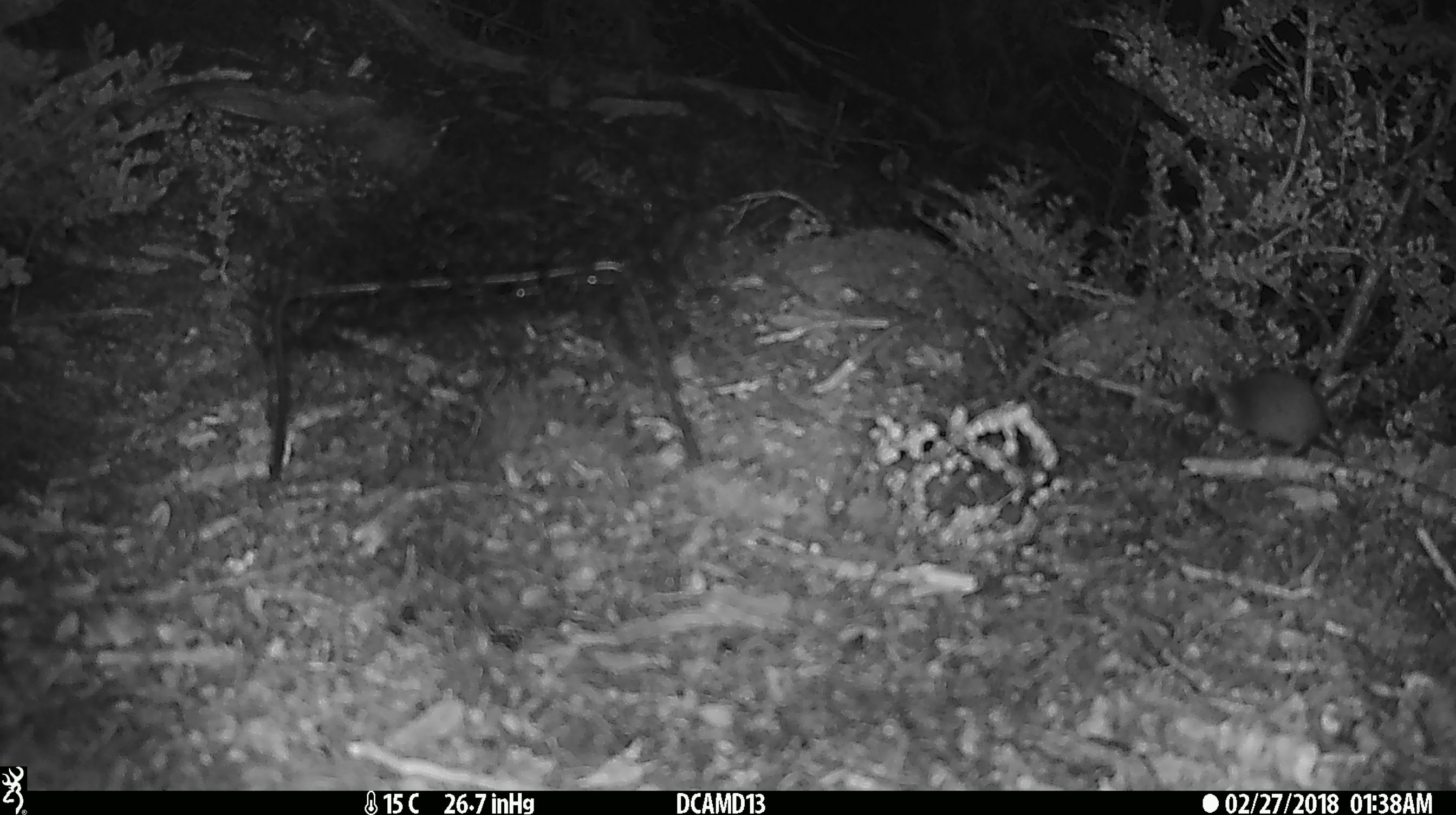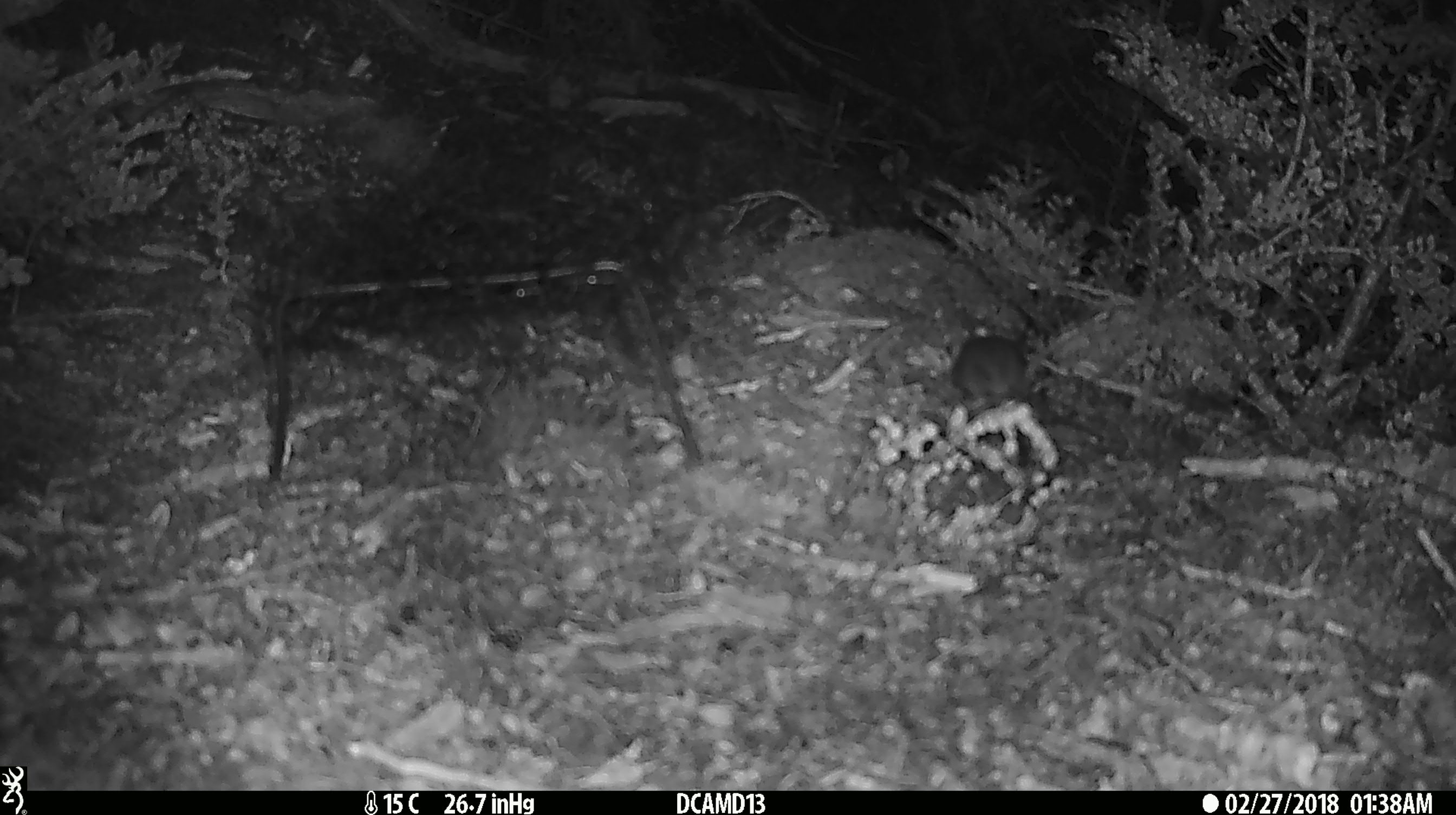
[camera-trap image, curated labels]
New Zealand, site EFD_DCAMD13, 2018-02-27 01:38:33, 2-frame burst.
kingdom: Animalia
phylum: Chordata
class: Mammalia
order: Rodentia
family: Muridae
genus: Mus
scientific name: Mus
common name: mouse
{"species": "mouse (Mus)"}